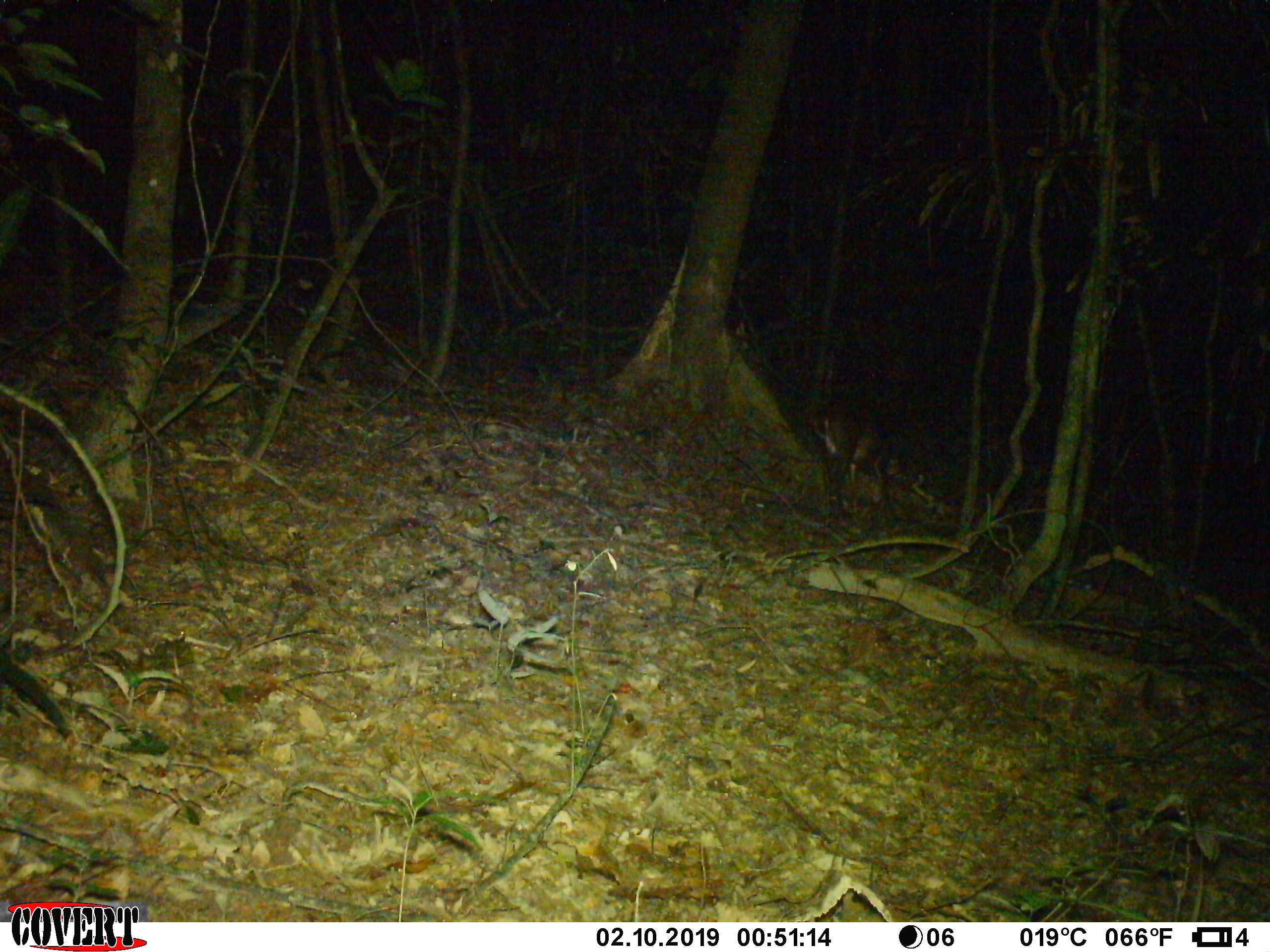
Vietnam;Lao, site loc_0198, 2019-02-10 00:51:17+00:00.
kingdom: Animalia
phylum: Chordata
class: Mammalia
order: Artiodactyla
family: Cervidae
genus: Muntiacus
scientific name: Muntiacus vuquangensis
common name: large-antlered muntjac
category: large antlered muntjac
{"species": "large antlered muntjac (large-antlered muntjac) (Muntiacus vuquangensis)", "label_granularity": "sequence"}